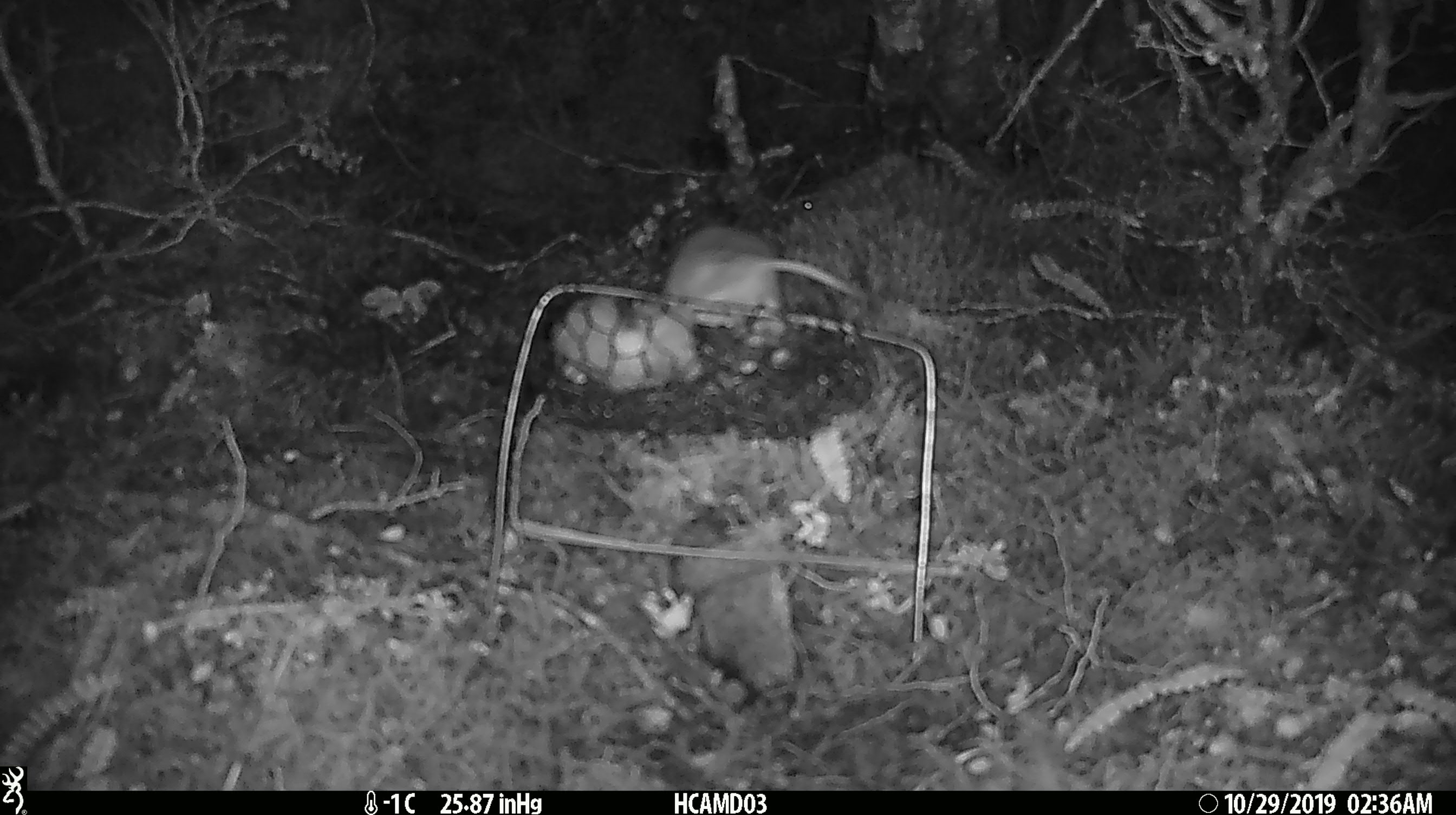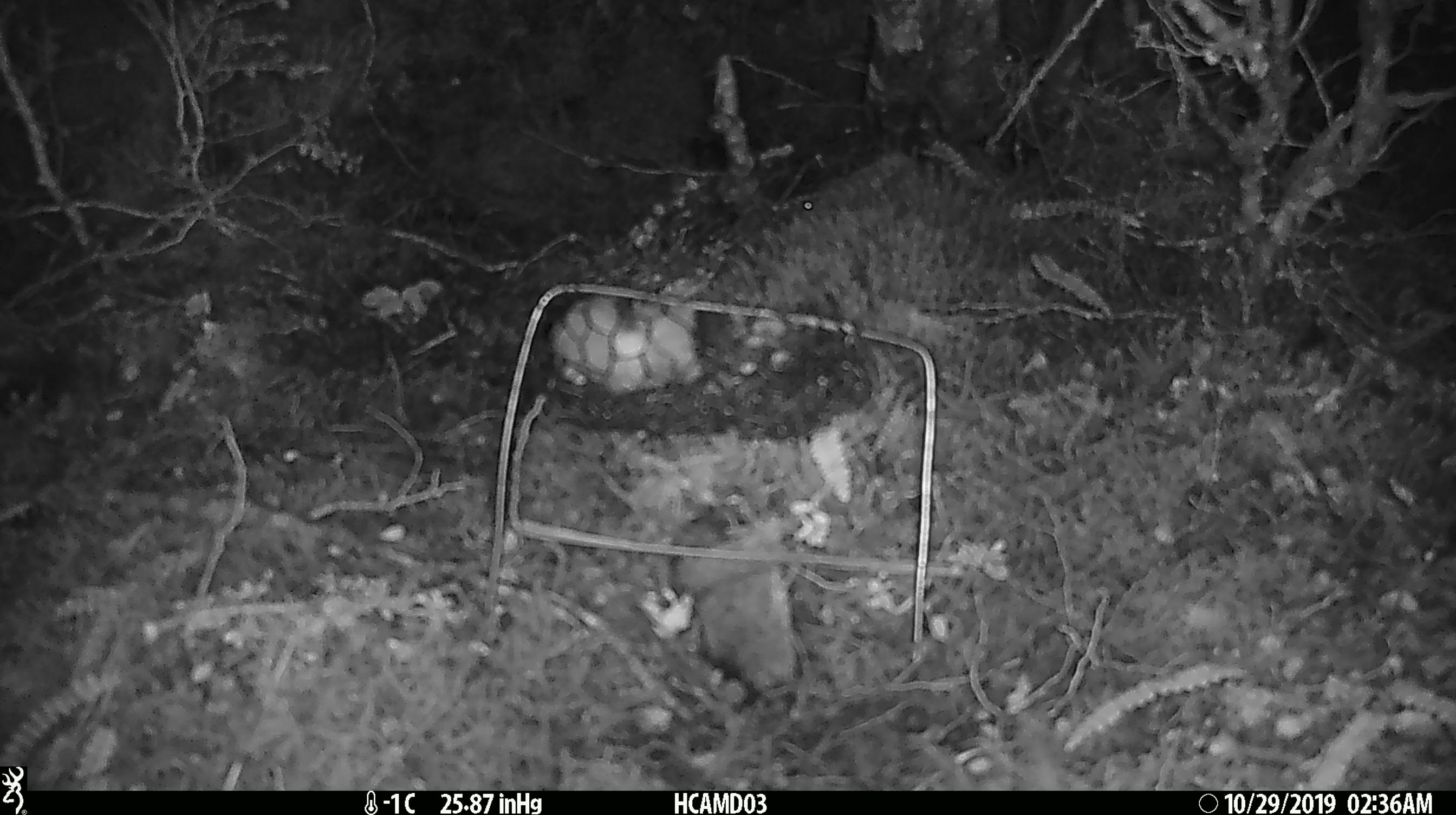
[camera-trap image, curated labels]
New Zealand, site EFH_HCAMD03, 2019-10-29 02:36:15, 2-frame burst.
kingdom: Animalia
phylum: Chordata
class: Mammalia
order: Rodentia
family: Muridae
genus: Mus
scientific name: Mus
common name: mouse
Mouse (Mus).